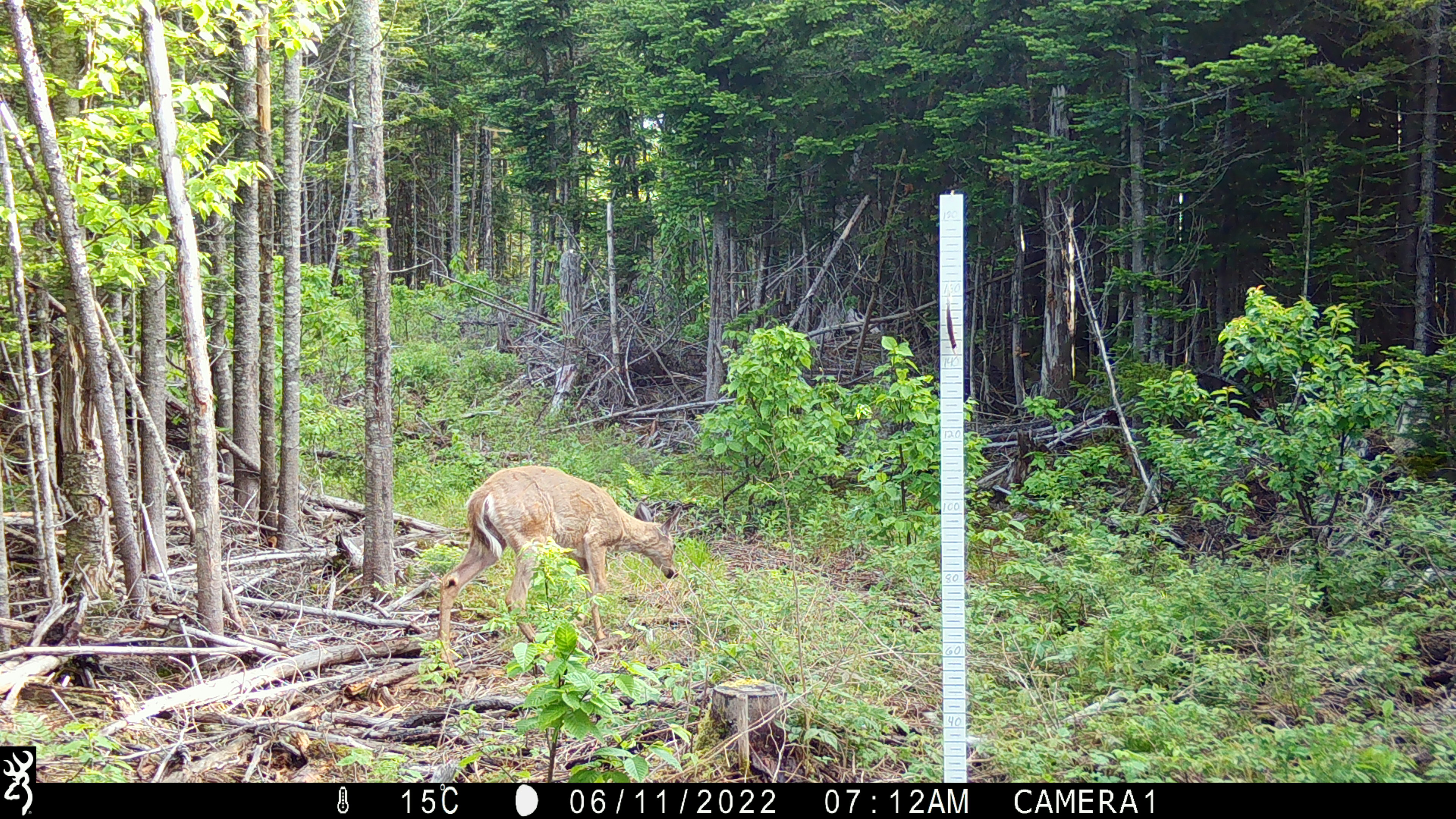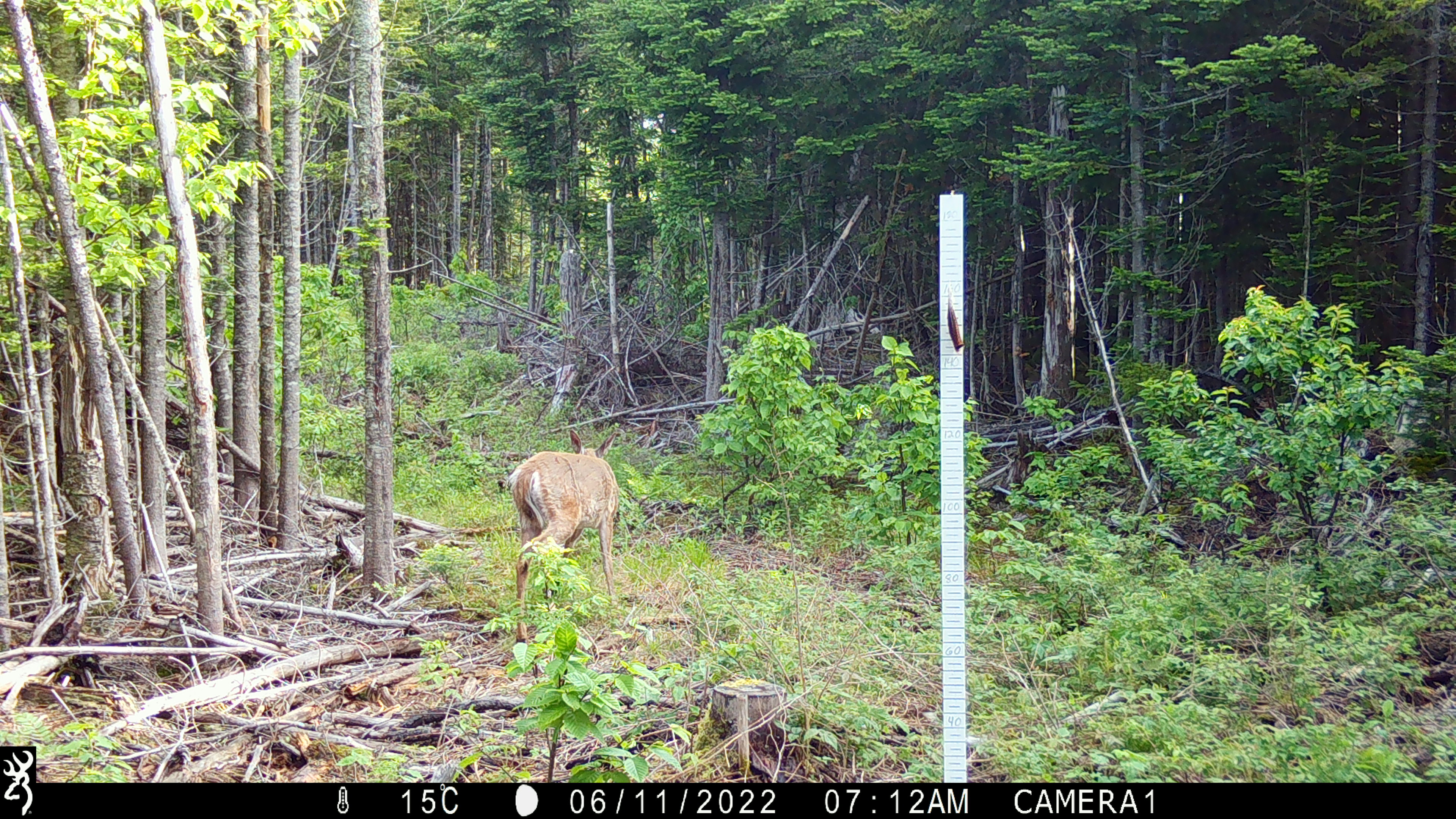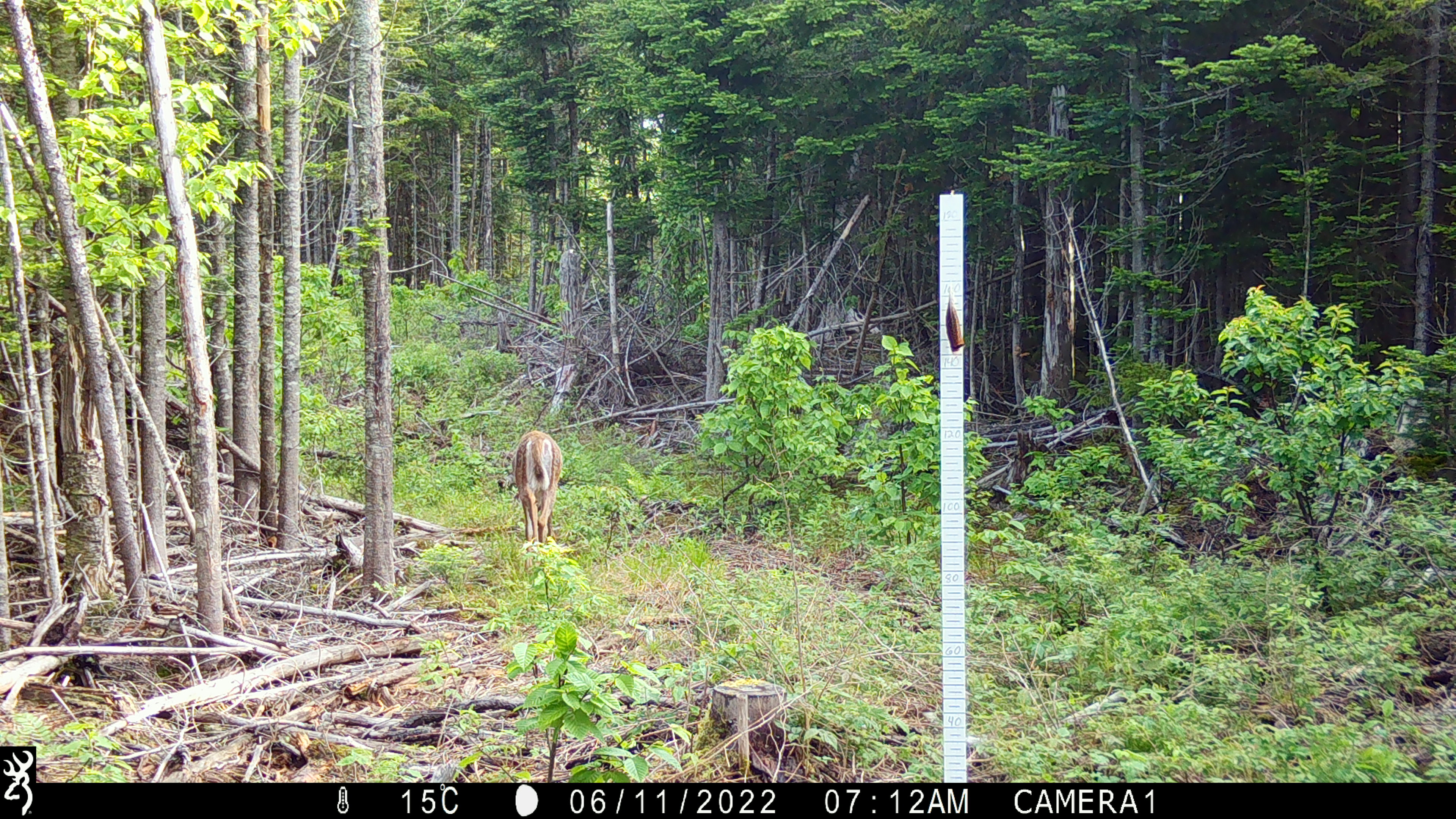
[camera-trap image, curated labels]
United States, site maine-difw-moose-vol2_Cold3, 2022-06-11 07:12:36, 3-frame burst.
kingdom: Animalia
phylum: Chordata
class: Mammalia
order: Artiodactyla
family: Cervidae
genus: Odocoileus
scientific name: Odocoileus virginianus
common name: white-tailed deer